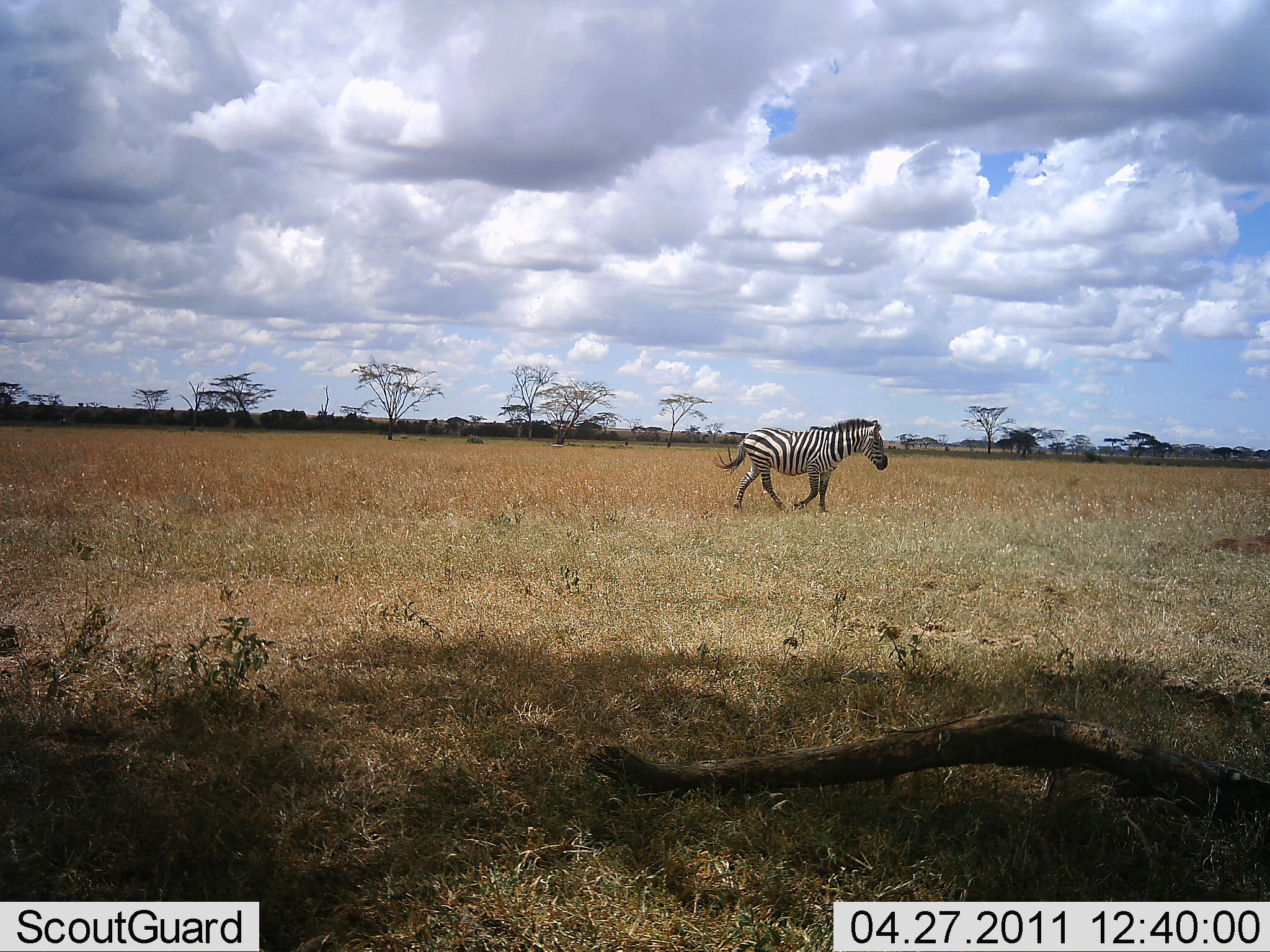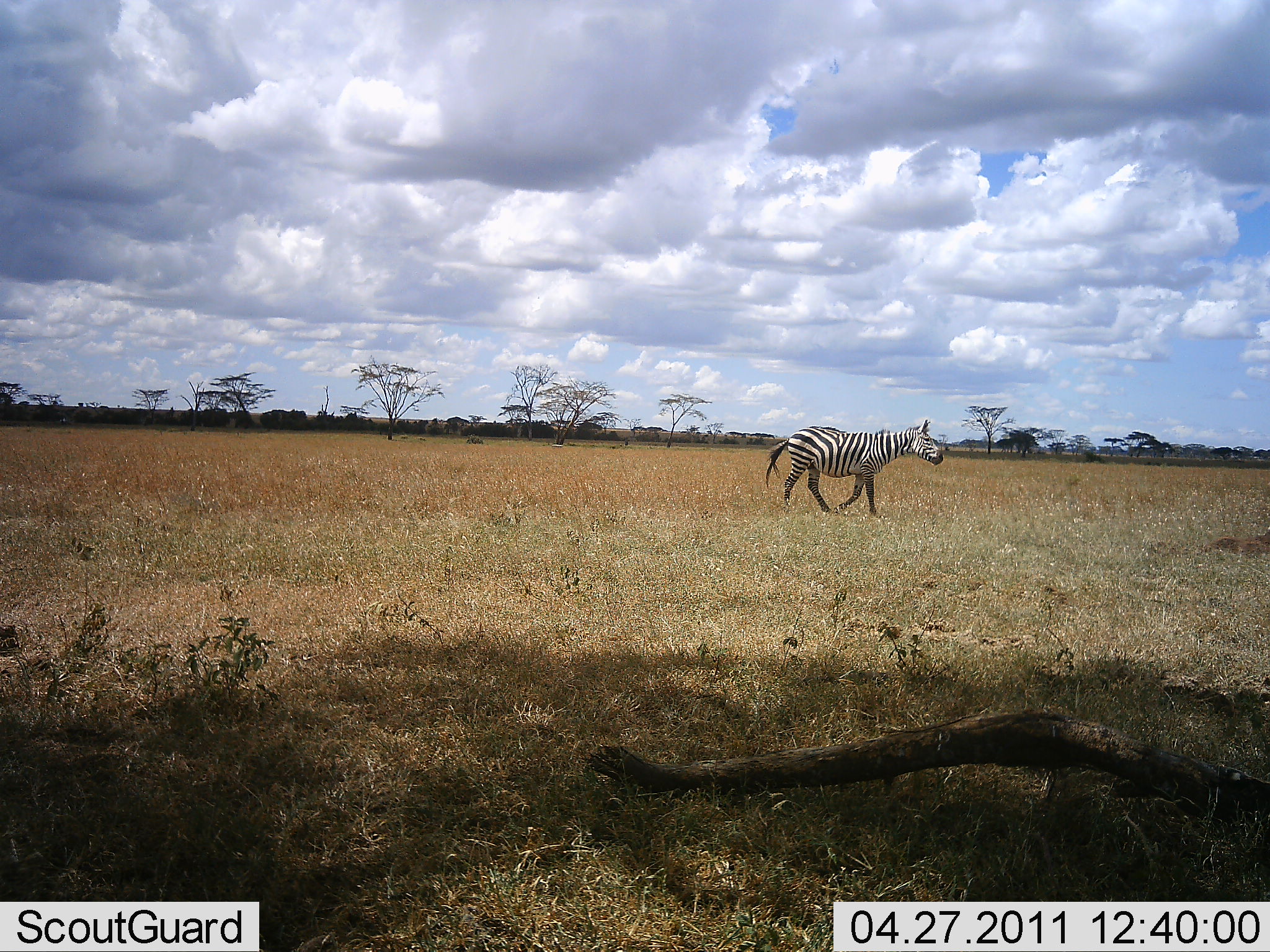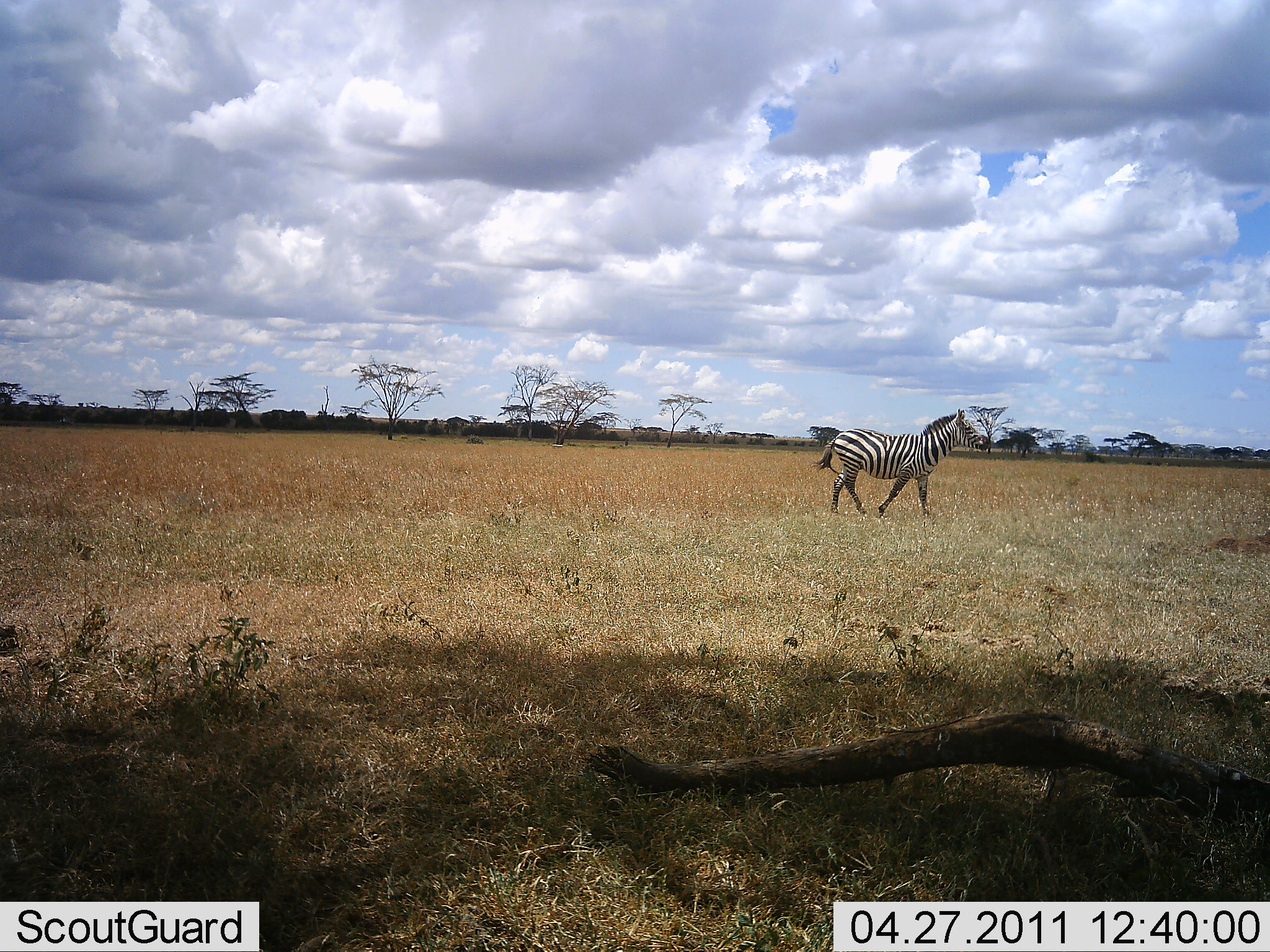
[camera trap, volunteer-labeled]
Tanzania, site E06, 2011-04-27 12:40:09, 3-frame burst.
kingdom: Animalia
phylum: Chordata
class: Mammalia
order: Perissodactyla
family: Equidae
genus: Equus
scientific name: Equus quagga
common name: plains zebra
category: zebra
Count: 1.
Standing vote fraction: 0%.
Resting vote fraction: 0%.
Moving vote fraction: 100%.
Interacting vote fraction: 0%.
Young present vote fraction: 0%.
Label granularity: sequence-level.